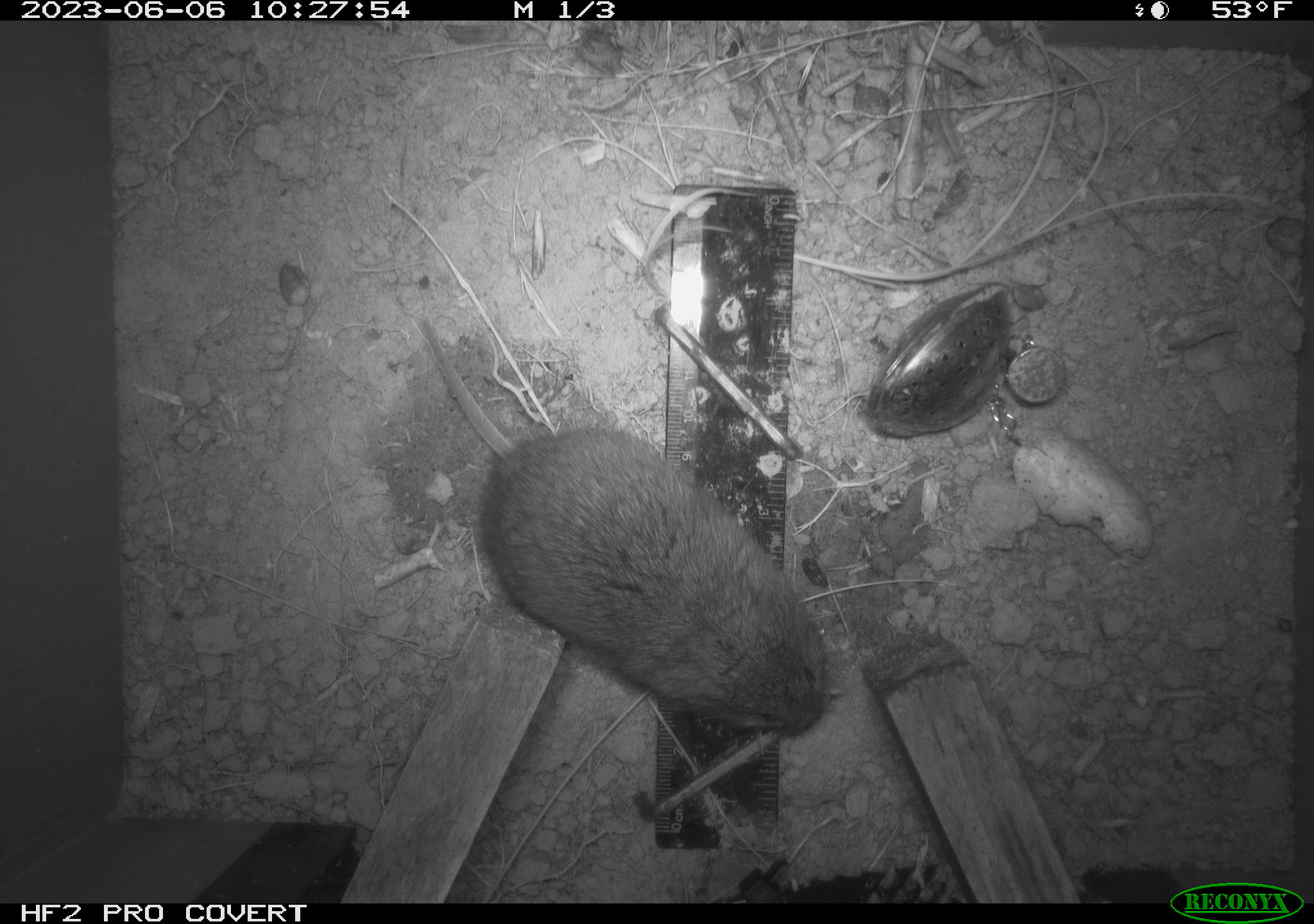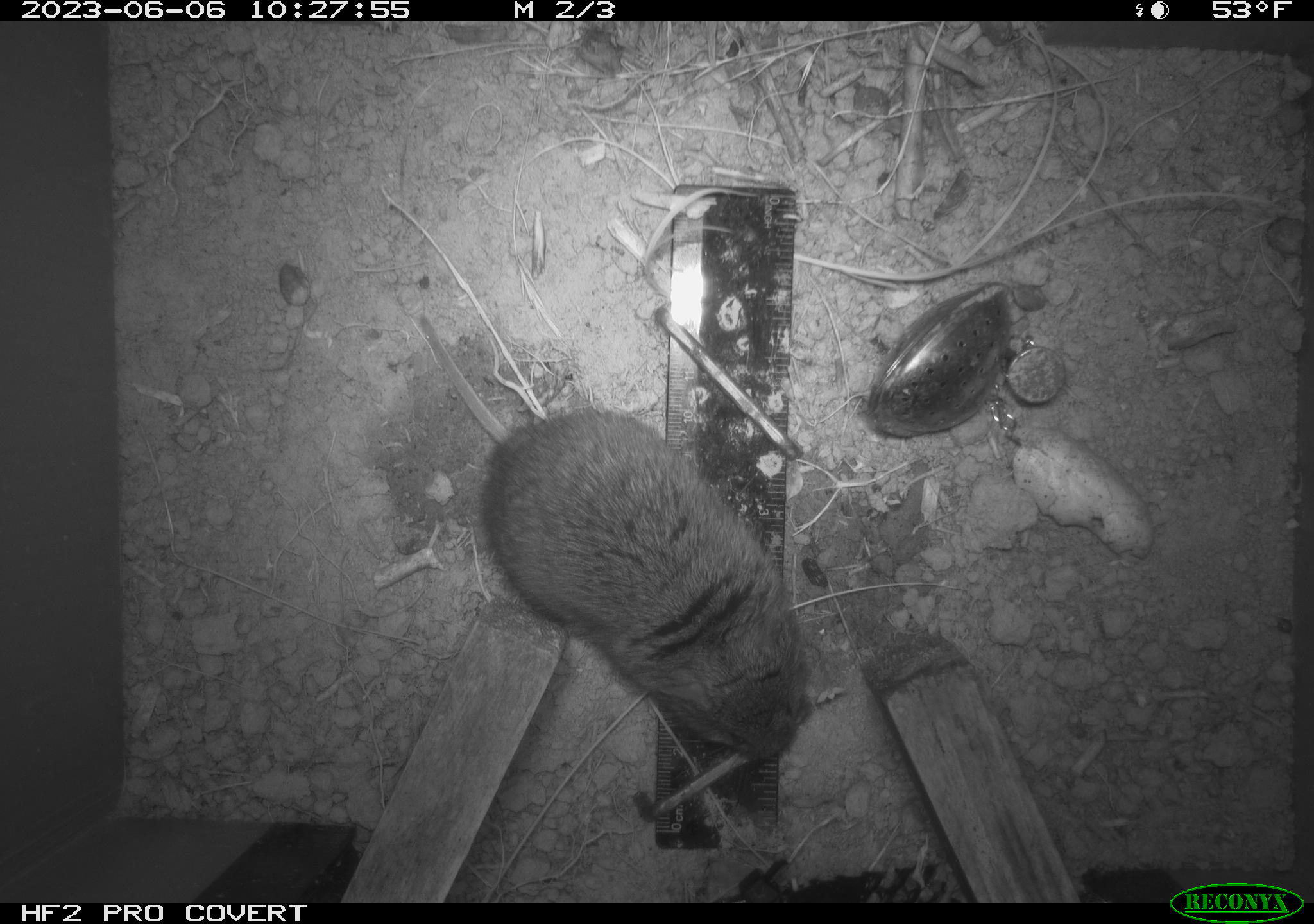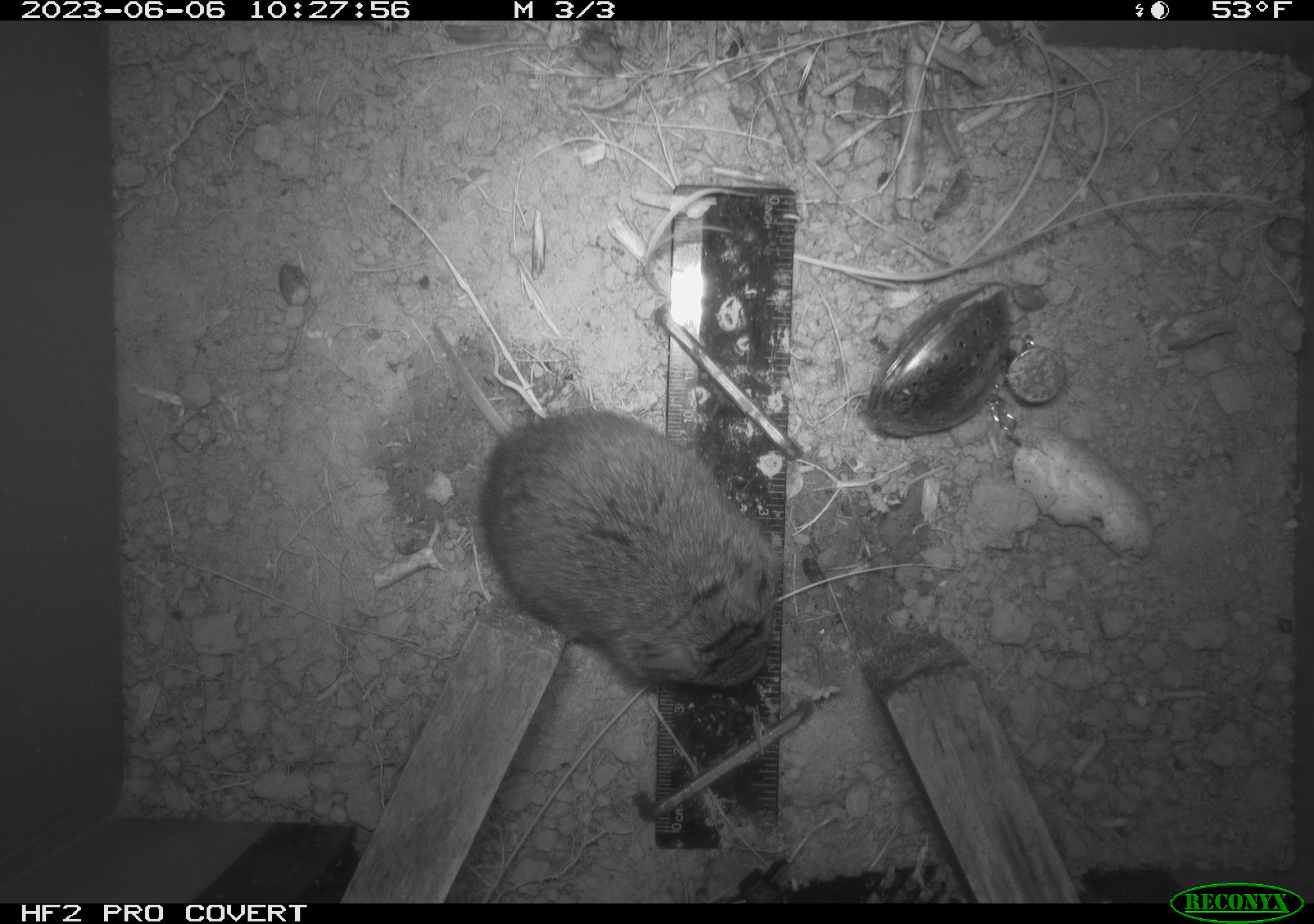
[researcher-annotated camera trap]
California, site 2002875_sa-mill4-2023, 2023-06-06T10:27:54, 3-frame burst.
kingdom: Animalia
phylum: Chordata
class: Mammalia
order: Rodentia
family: Cricetidae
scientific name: Arvicolinae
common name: voles, lemmings, and muskrats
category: arvicolinae subfamily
Arvicolinae subfamily (voles, lemmings, and muskrats) (Arvicolinae).